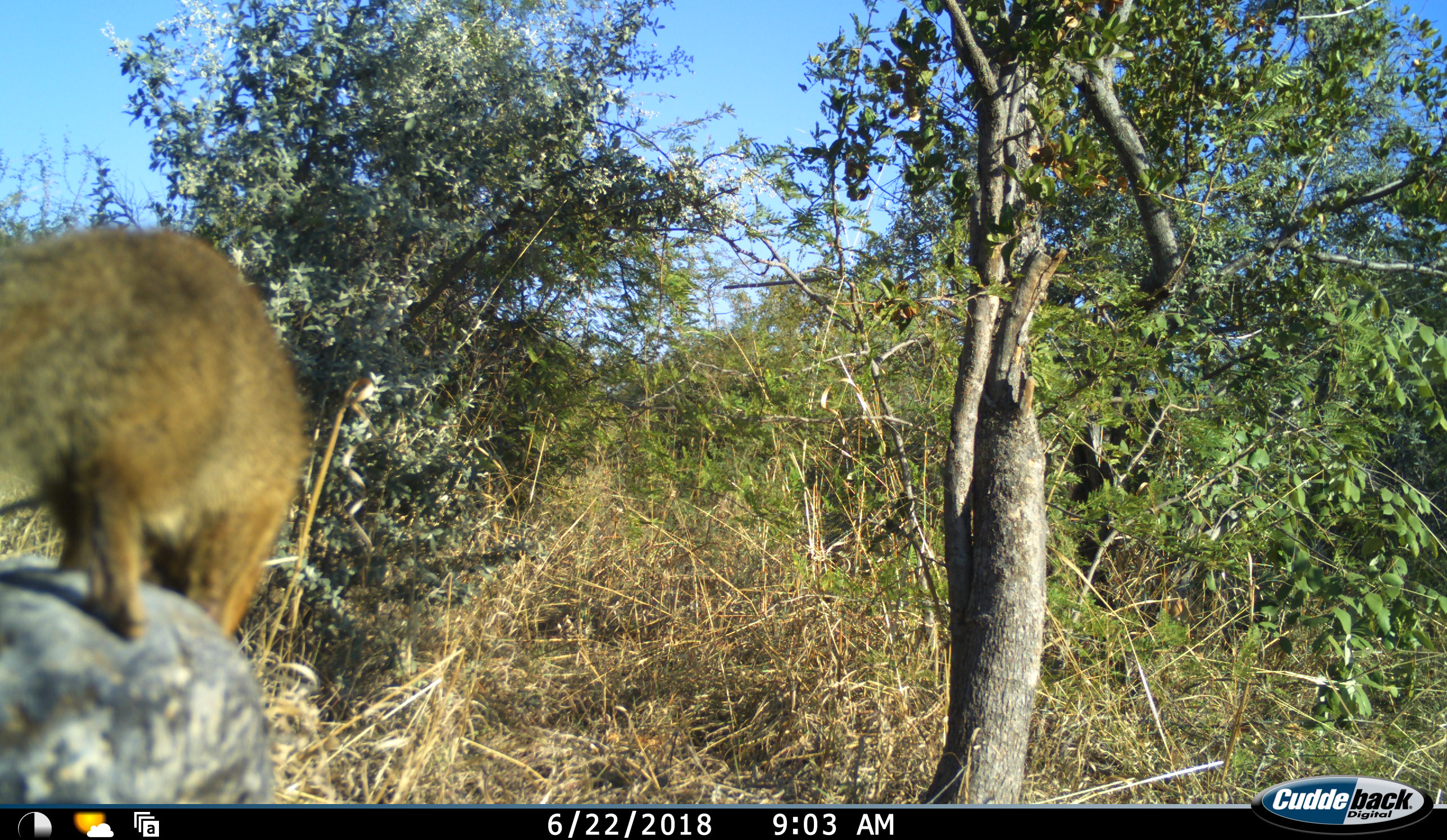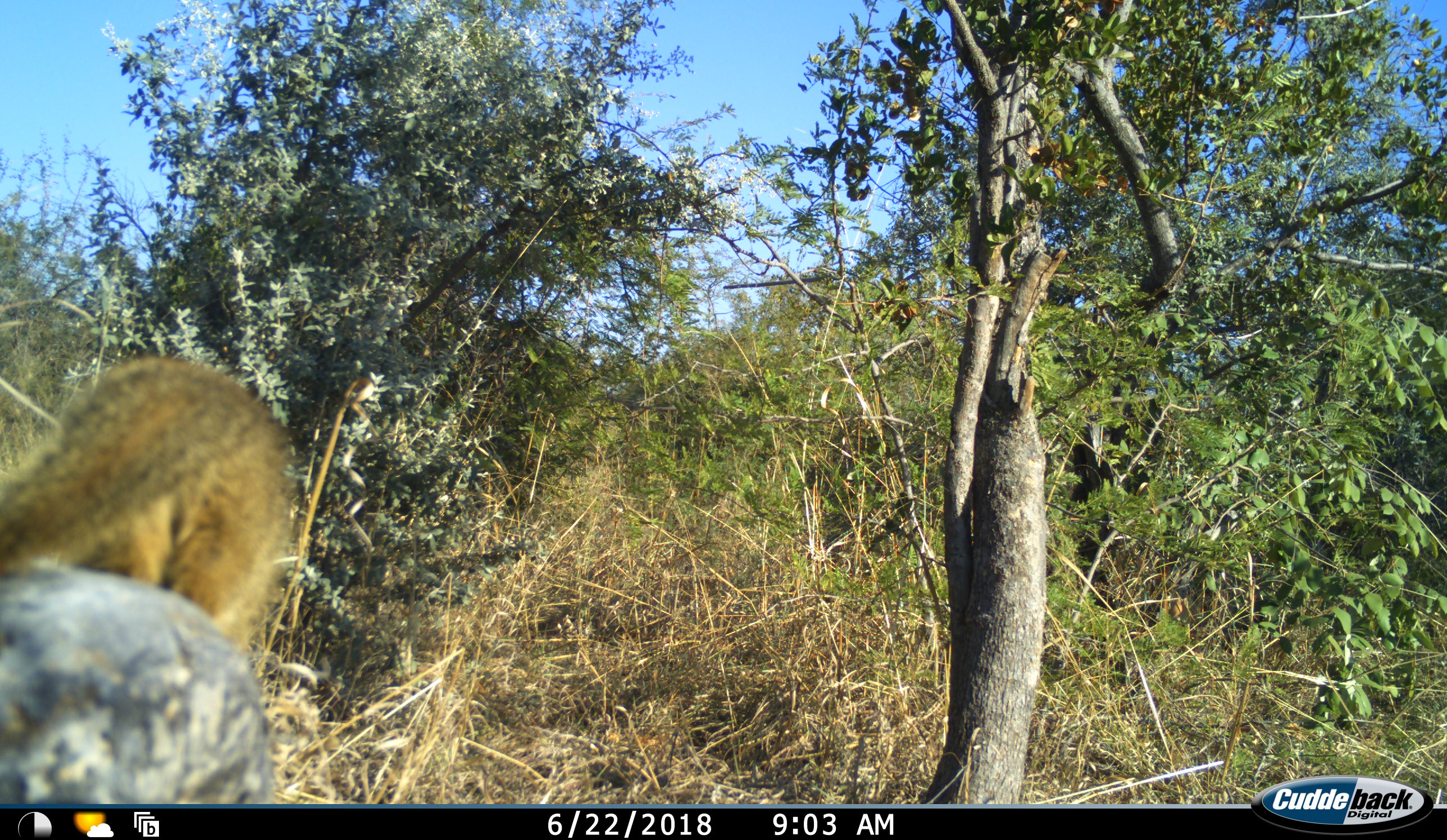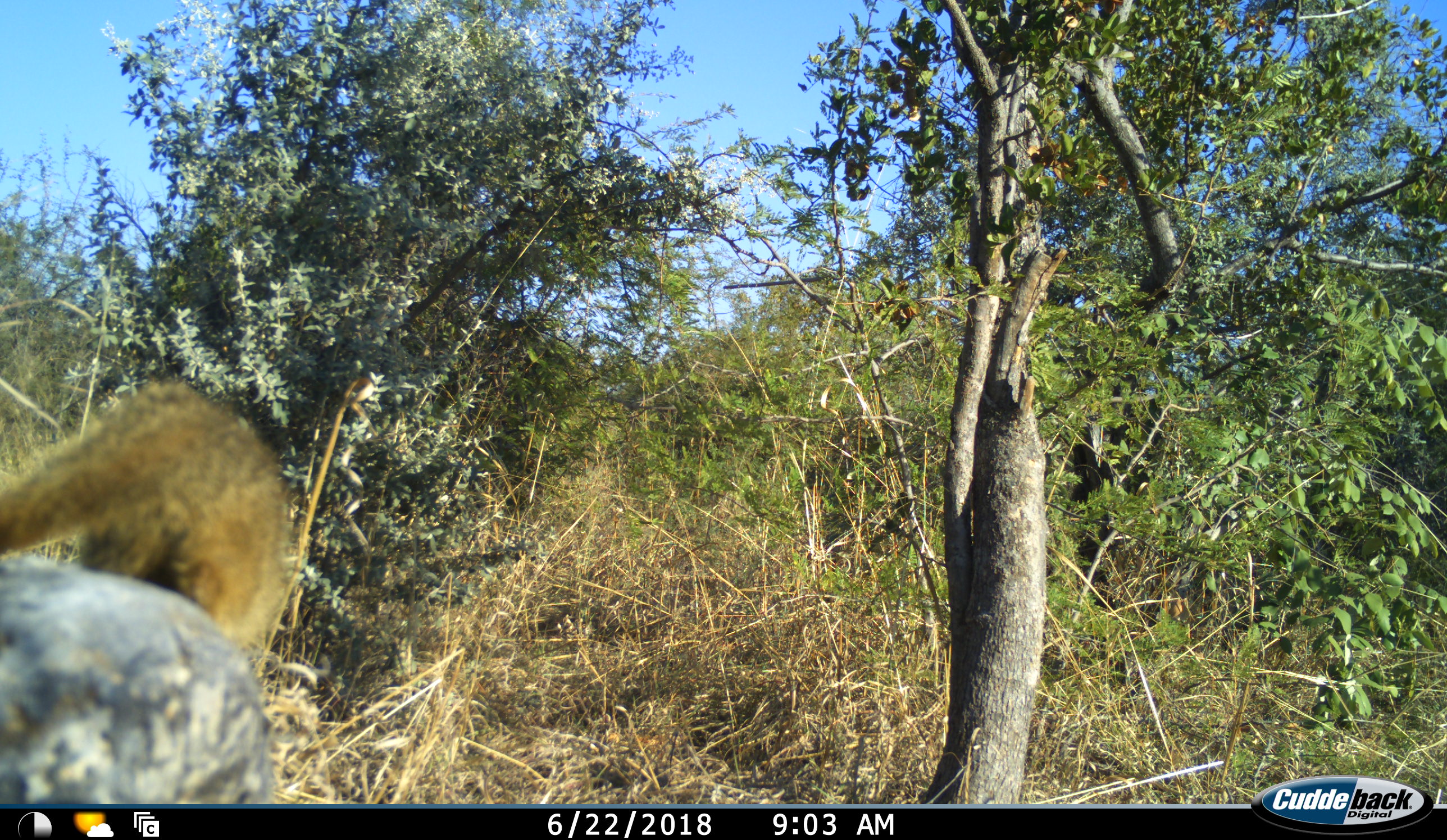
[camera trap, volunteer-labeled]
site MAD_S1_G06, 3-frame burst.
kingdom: Animalia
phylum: Chordata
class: Mammalia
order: Carnivora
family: Herpestidae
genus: Cynictis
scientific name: Cynictis penicillata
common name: yellow mongoose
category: mongooseyellow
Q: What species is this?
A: Mongooseyellow (yellow mongoose) (Cynictis penicillata).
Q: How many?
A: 1.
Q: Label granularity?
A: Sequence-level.